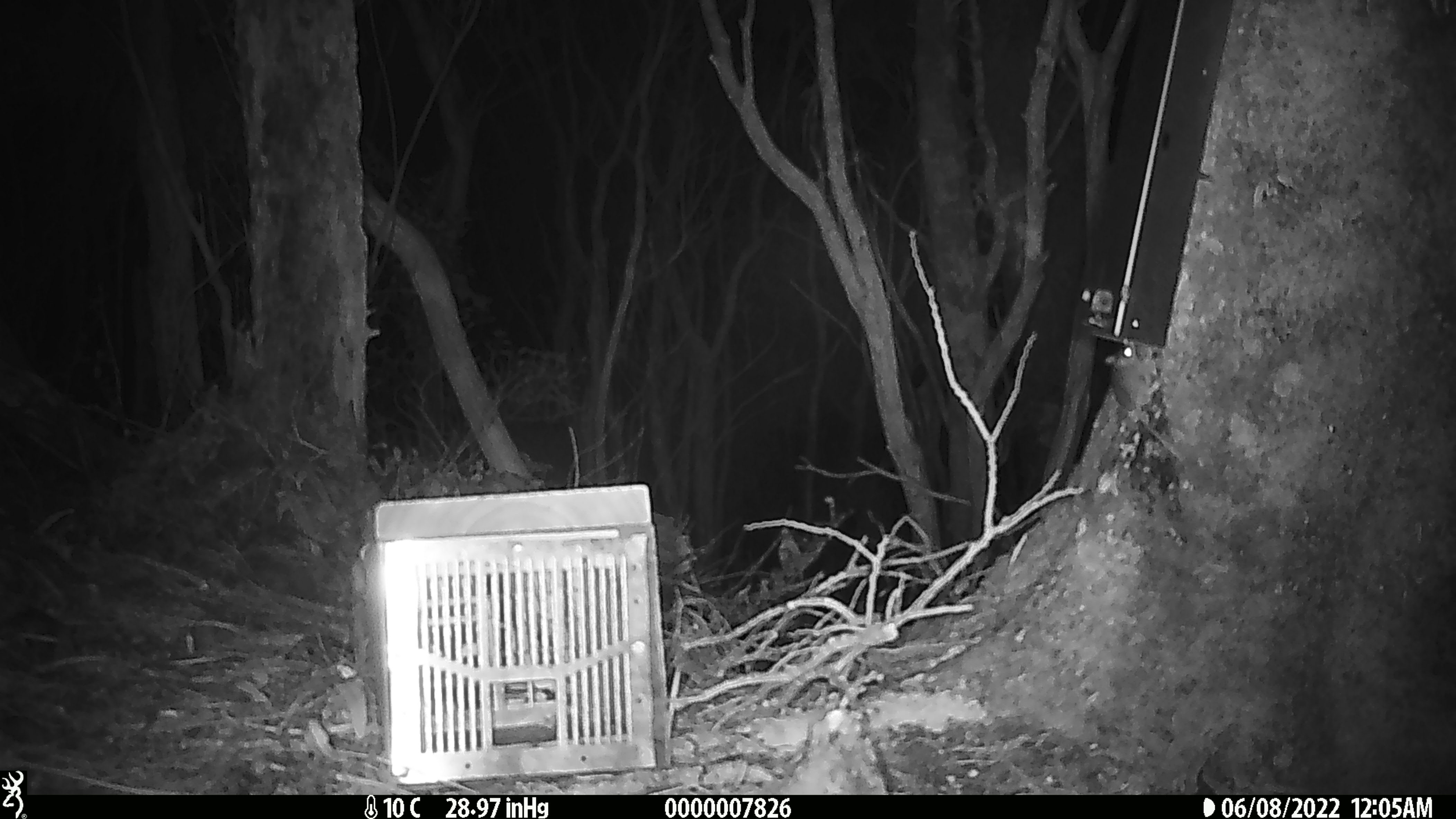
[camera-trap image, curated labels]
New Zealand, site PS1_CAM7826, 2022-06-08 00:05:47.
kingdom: Animalia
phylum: Chordata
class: Mammalia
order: Rodentia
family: Muridae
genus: Mus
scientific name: Mus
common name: mouse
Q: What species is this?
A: Mouse (Mus).